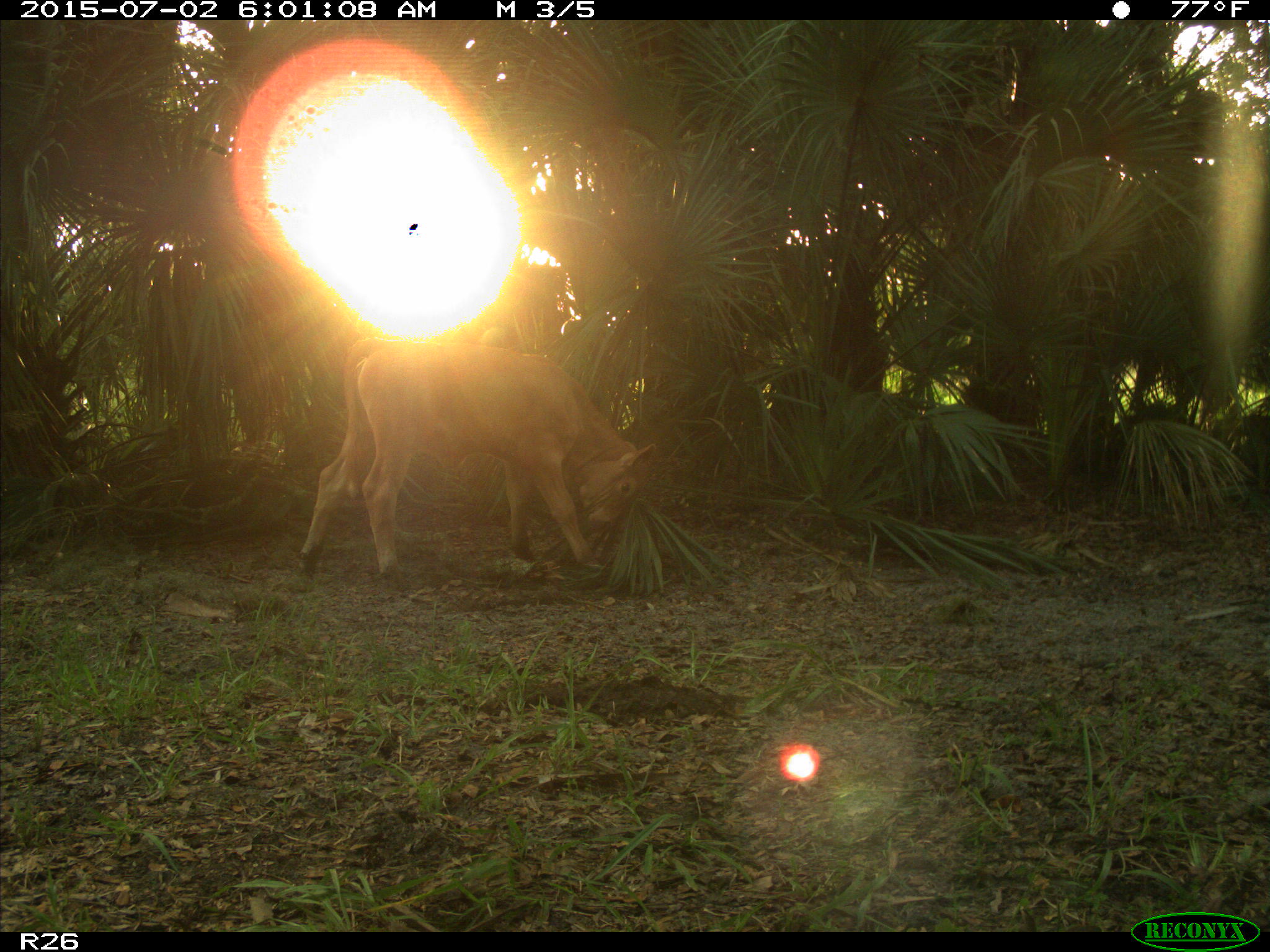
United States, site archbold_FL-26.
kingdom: Animalia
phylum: Chordata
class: Mammalia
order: Artiodactyla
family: Bovidae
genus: Bos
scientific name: Bos taurus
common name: domestic cow